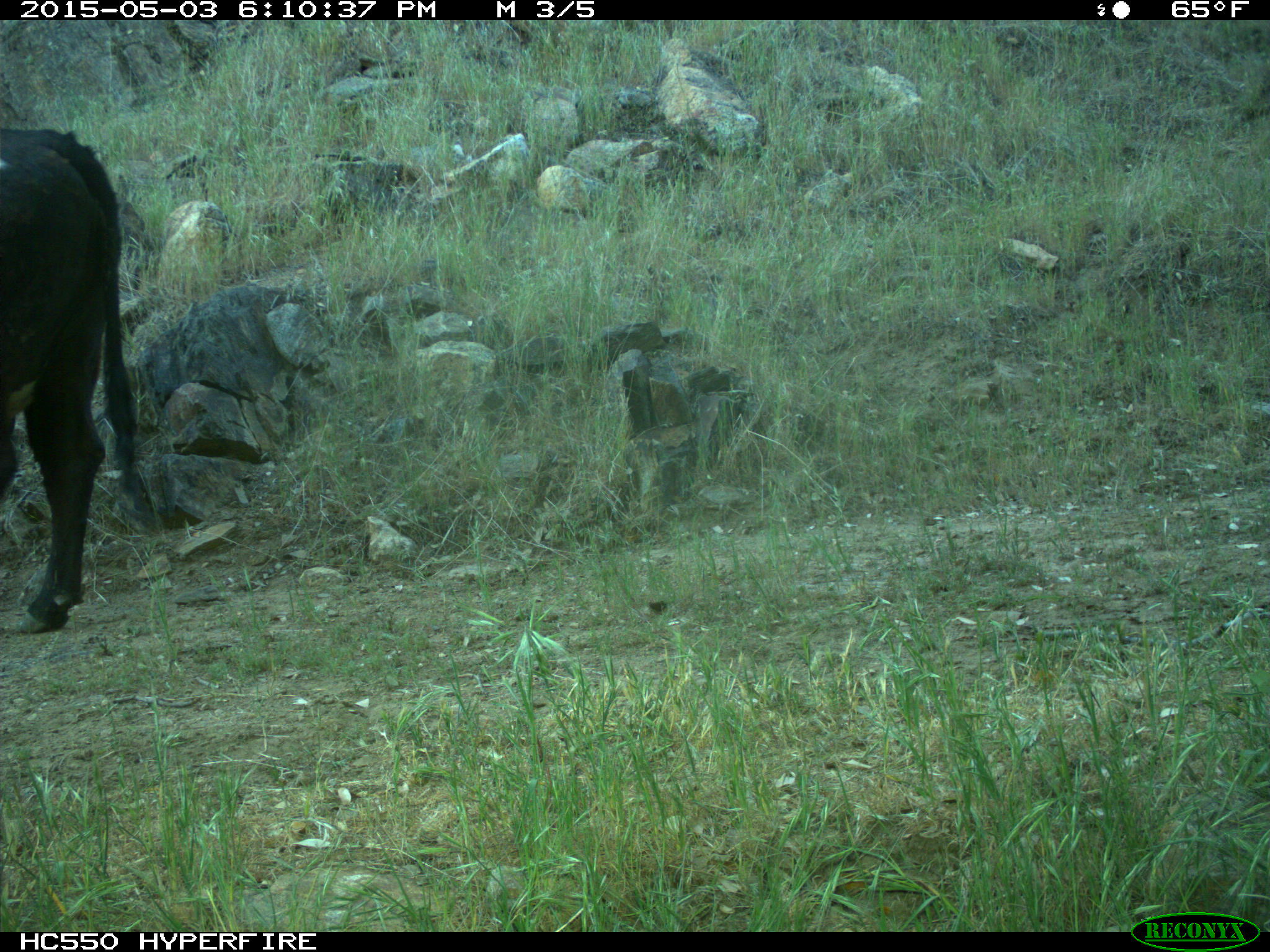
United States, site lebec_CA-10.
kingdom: Animalia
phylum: Chordata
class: Mammalia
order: Artiodactyla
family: Bovidae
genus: Bos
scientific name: Bos taurus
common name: domestic cow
Bos taurus (domestic cow).